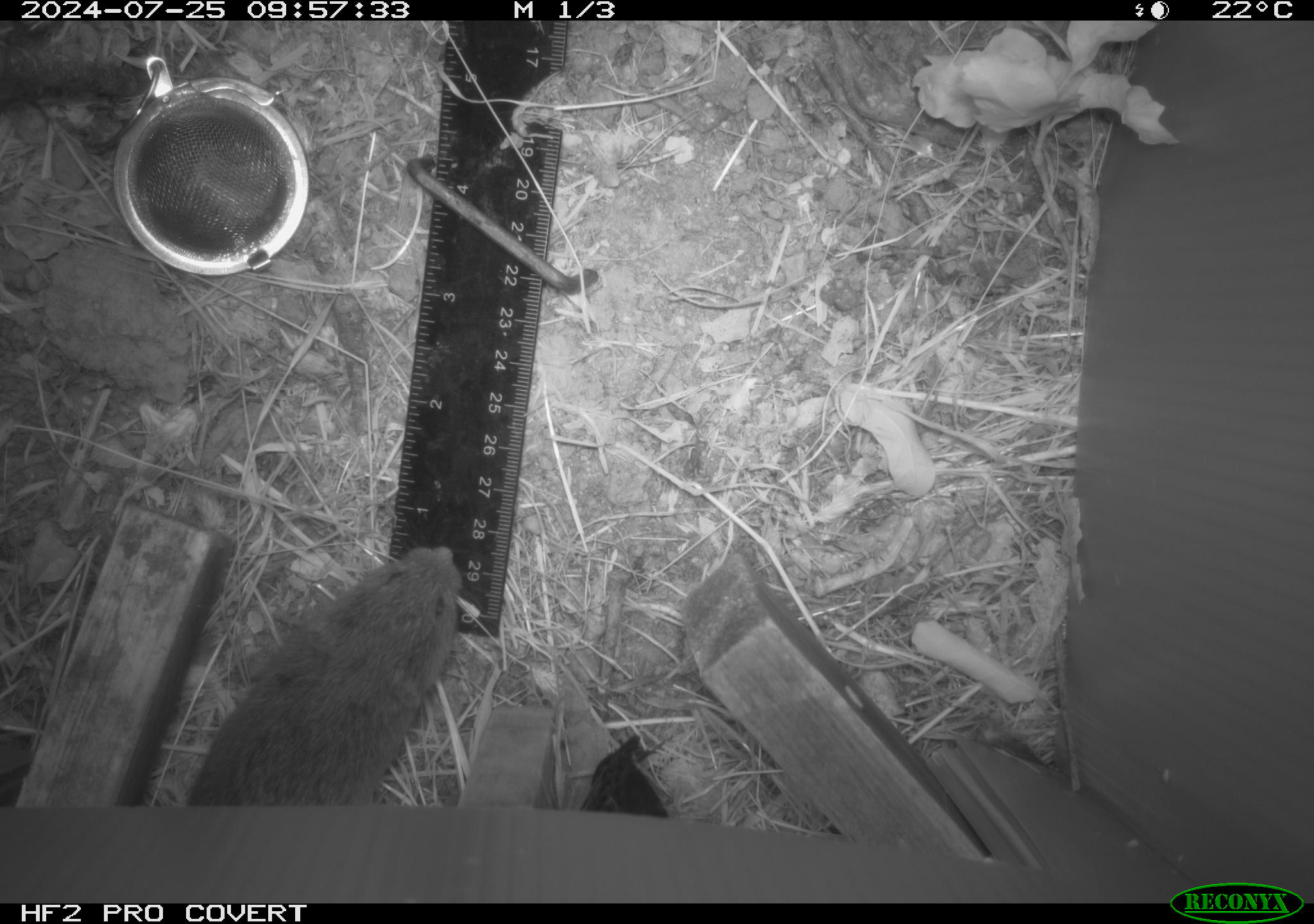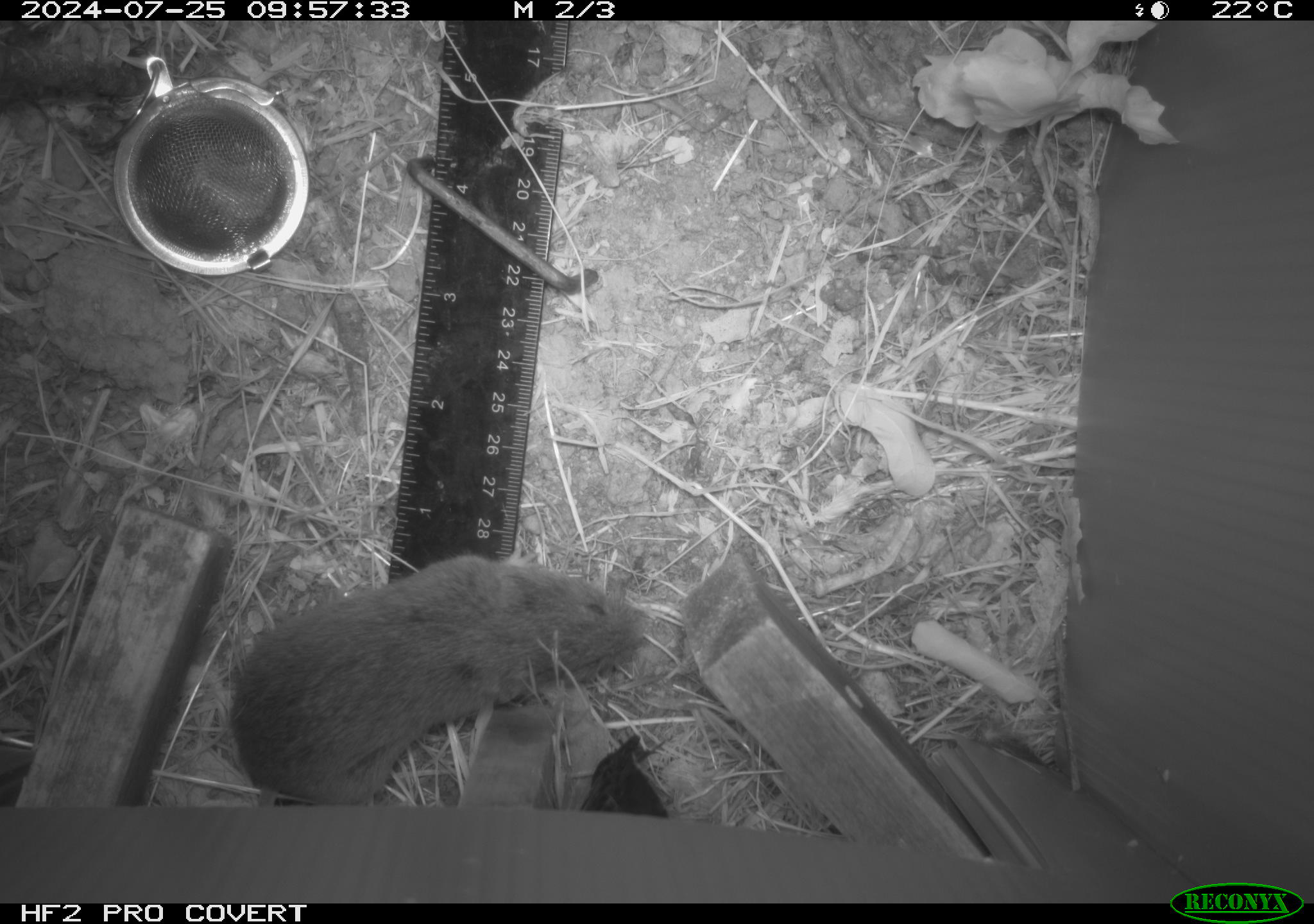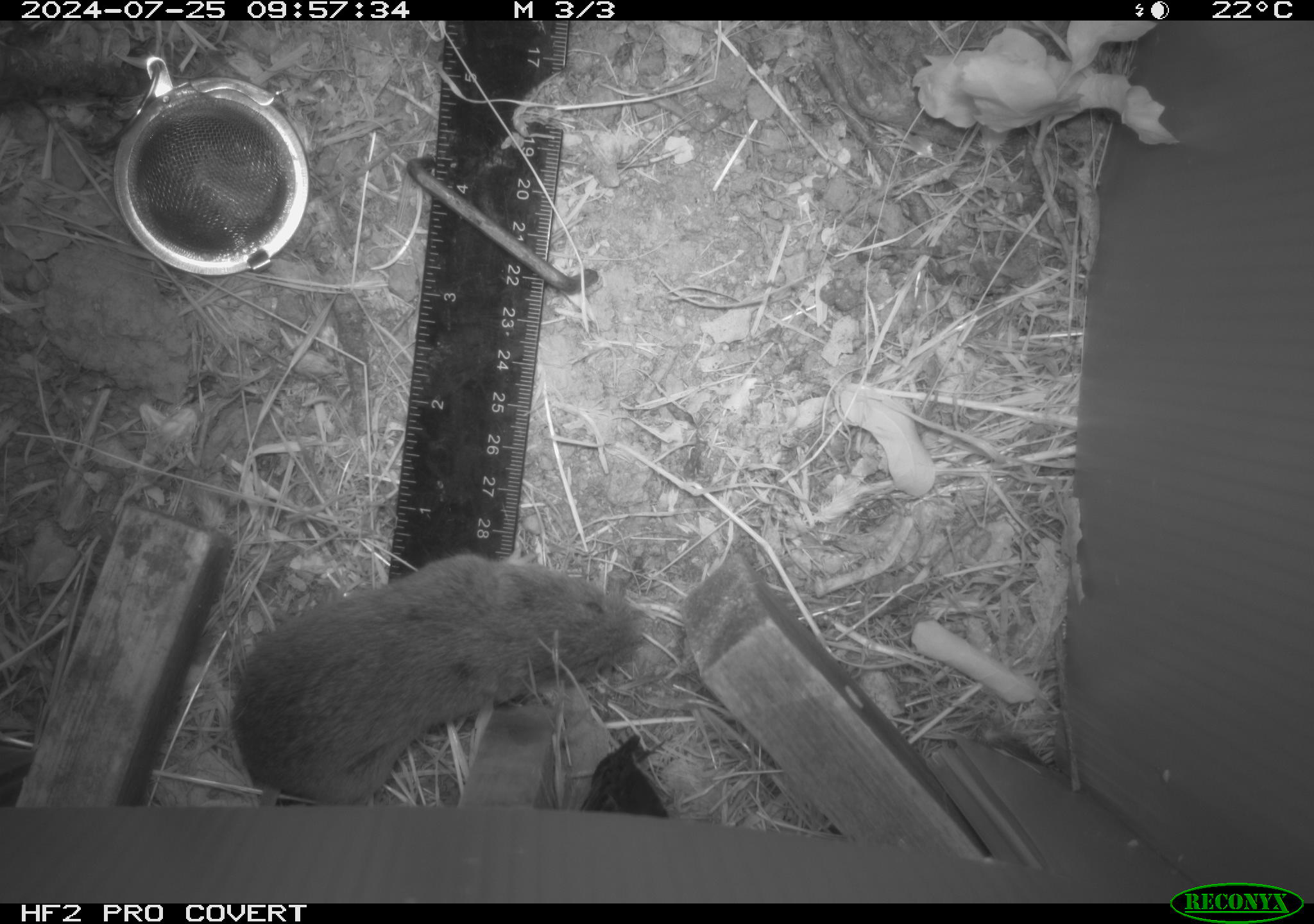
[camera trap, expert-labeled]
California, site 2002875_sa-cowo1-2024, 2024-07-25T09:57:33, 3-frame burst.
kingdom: Animalia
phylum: Chordata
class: Mammalia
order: Rodentia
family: Cricetidae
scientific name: Arvicolinae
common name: voles, lemmings, and muskrats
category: arvicolinae subfamily